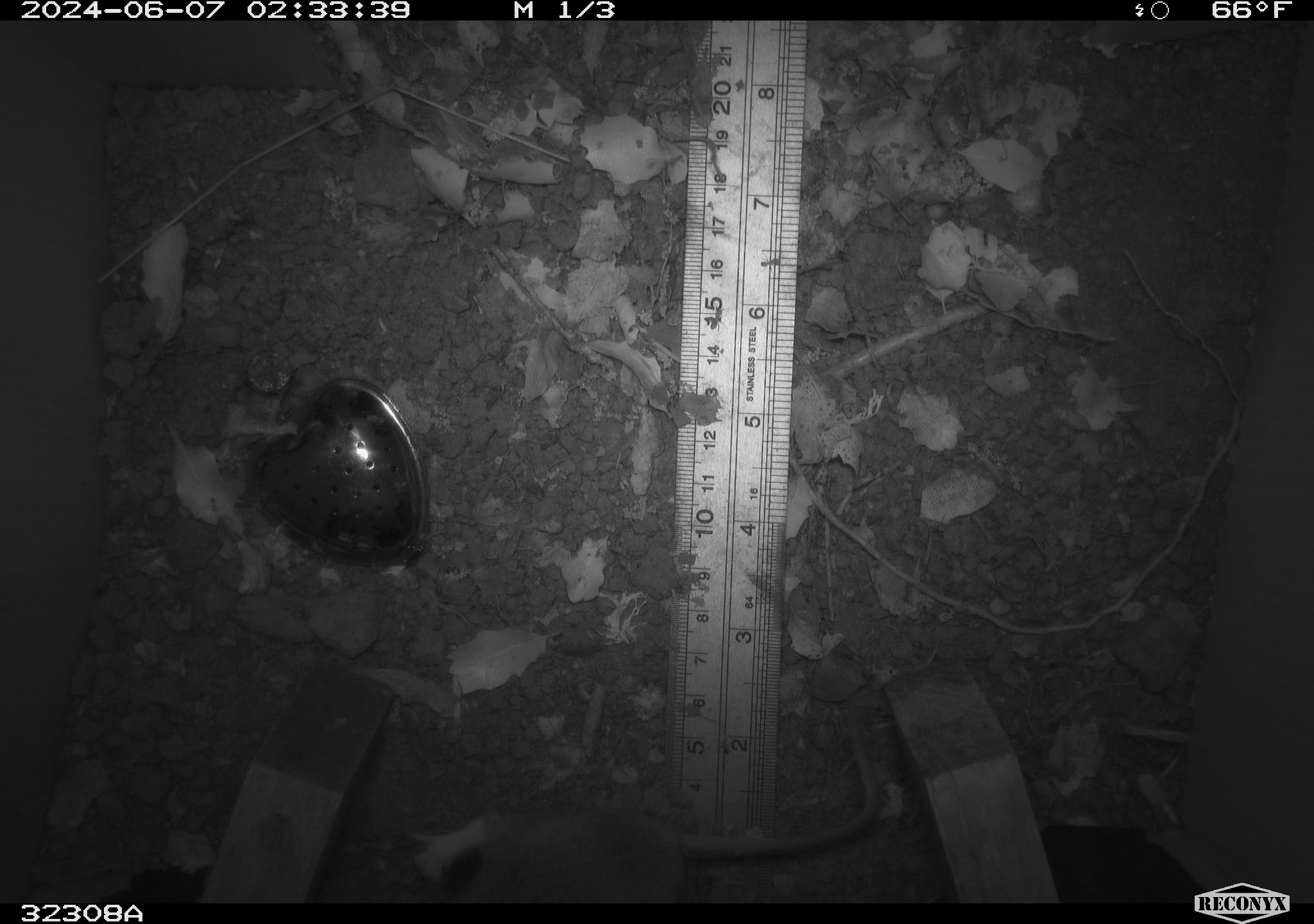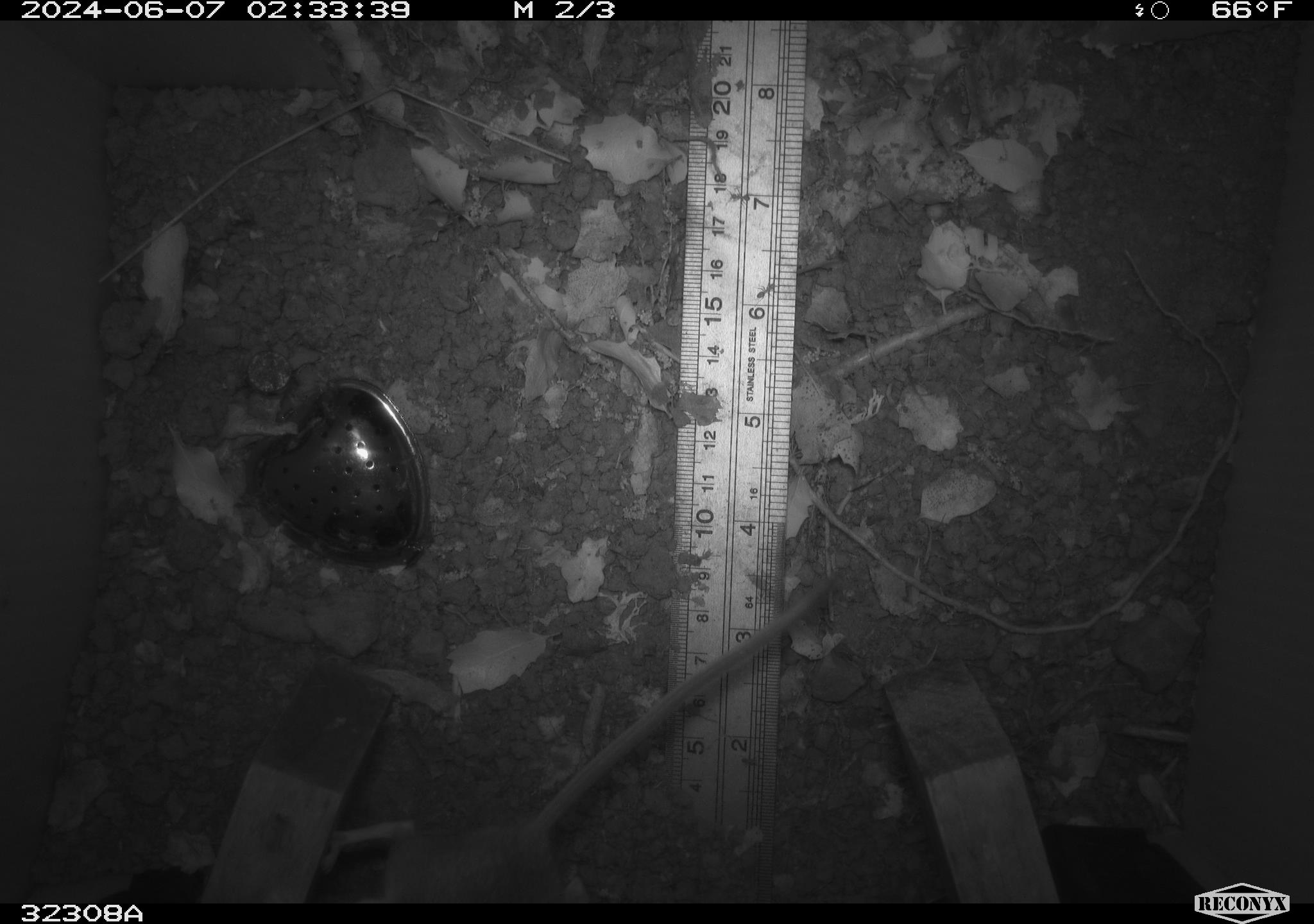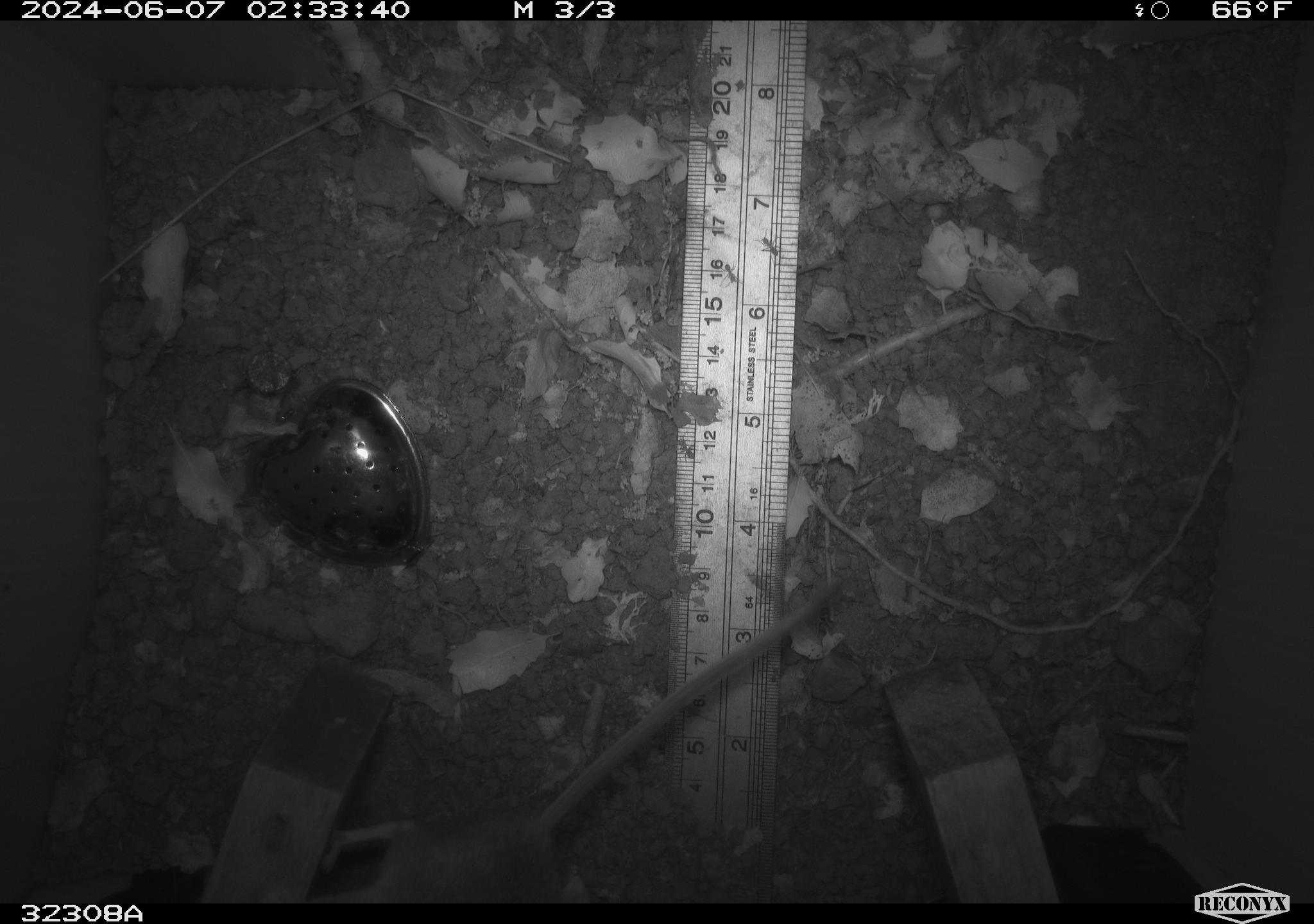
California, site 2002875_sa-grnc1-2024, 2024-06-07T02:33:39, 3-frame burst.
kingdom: Animalia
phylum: Chordata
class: Mammalia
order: Rodentia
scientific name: Rodentia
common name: rodent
Rodent (Rodentia).